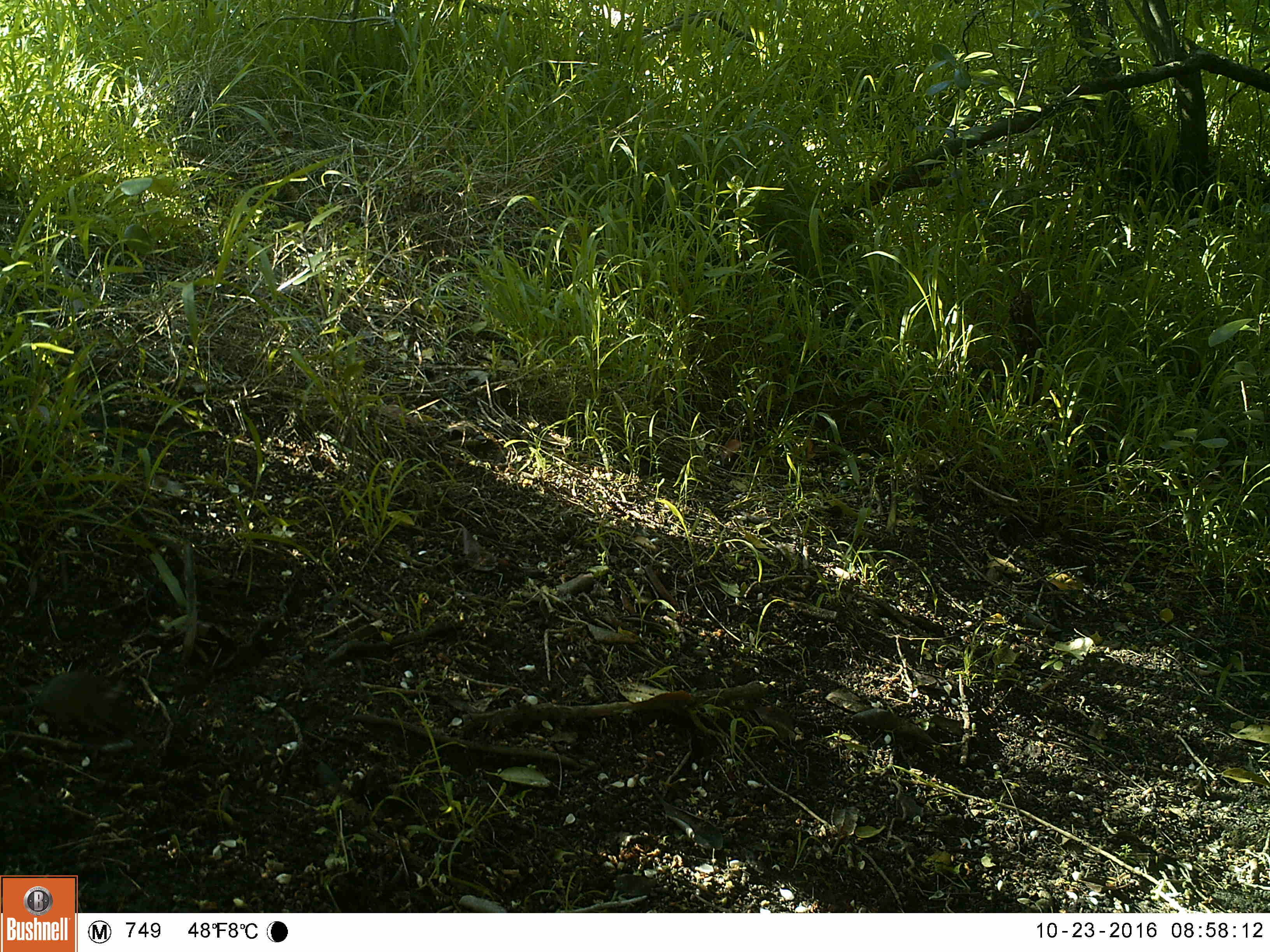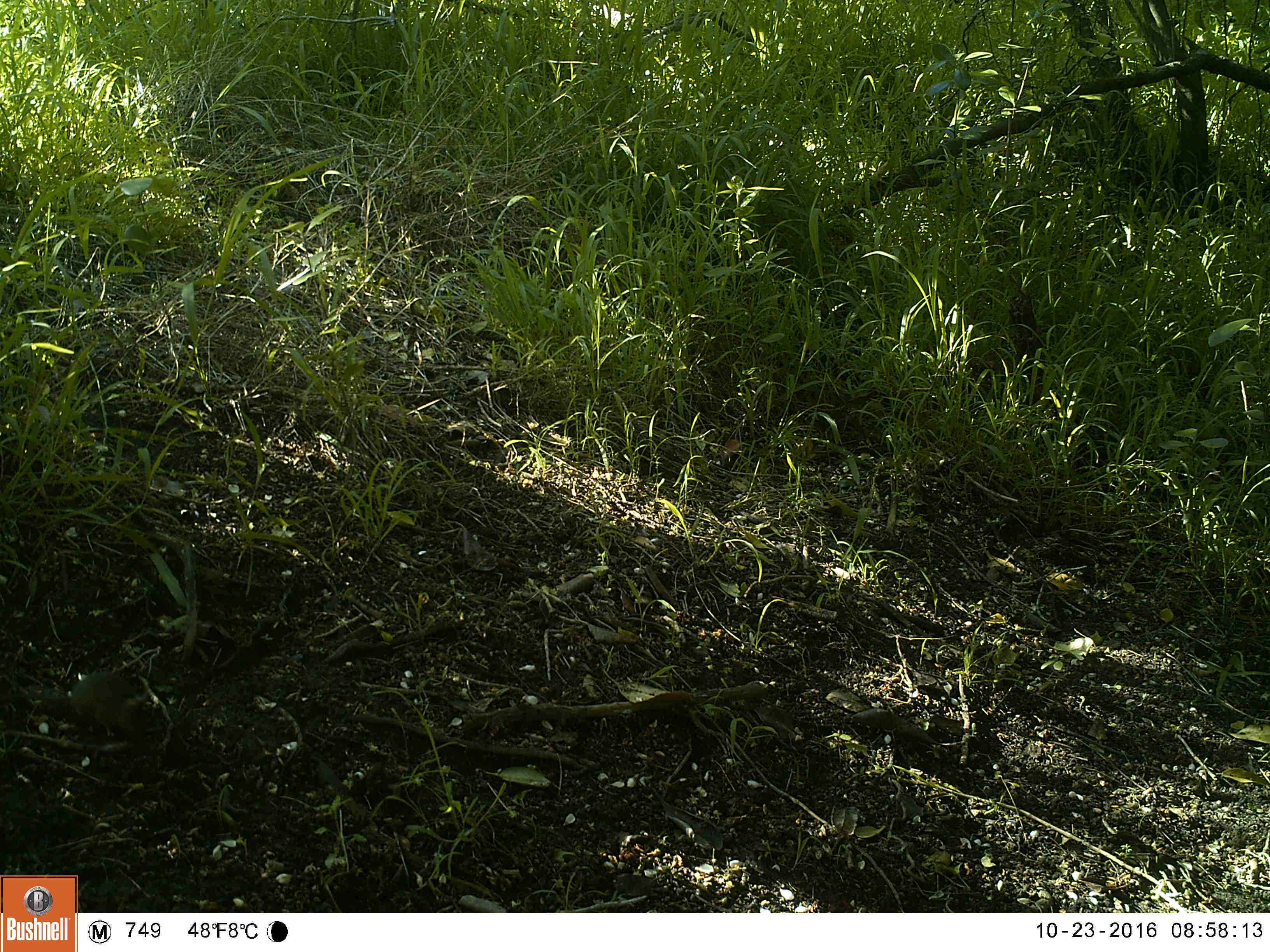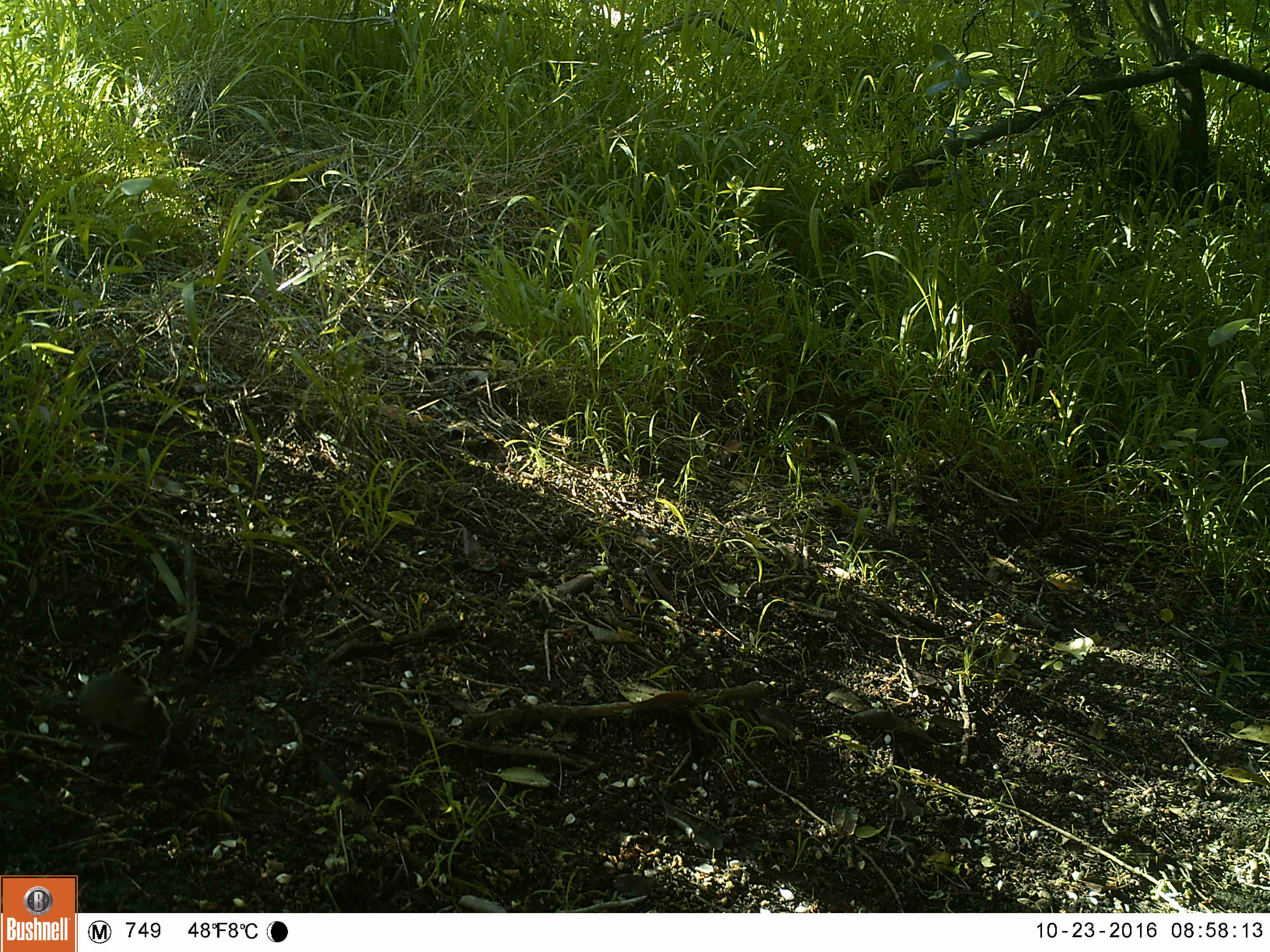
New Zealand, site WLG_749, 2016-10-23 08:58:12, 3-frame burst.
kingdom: Animalia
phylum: Chordata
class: Mammalia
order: Rodentia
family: Muridae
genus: Mus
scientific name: Mus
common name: mouse